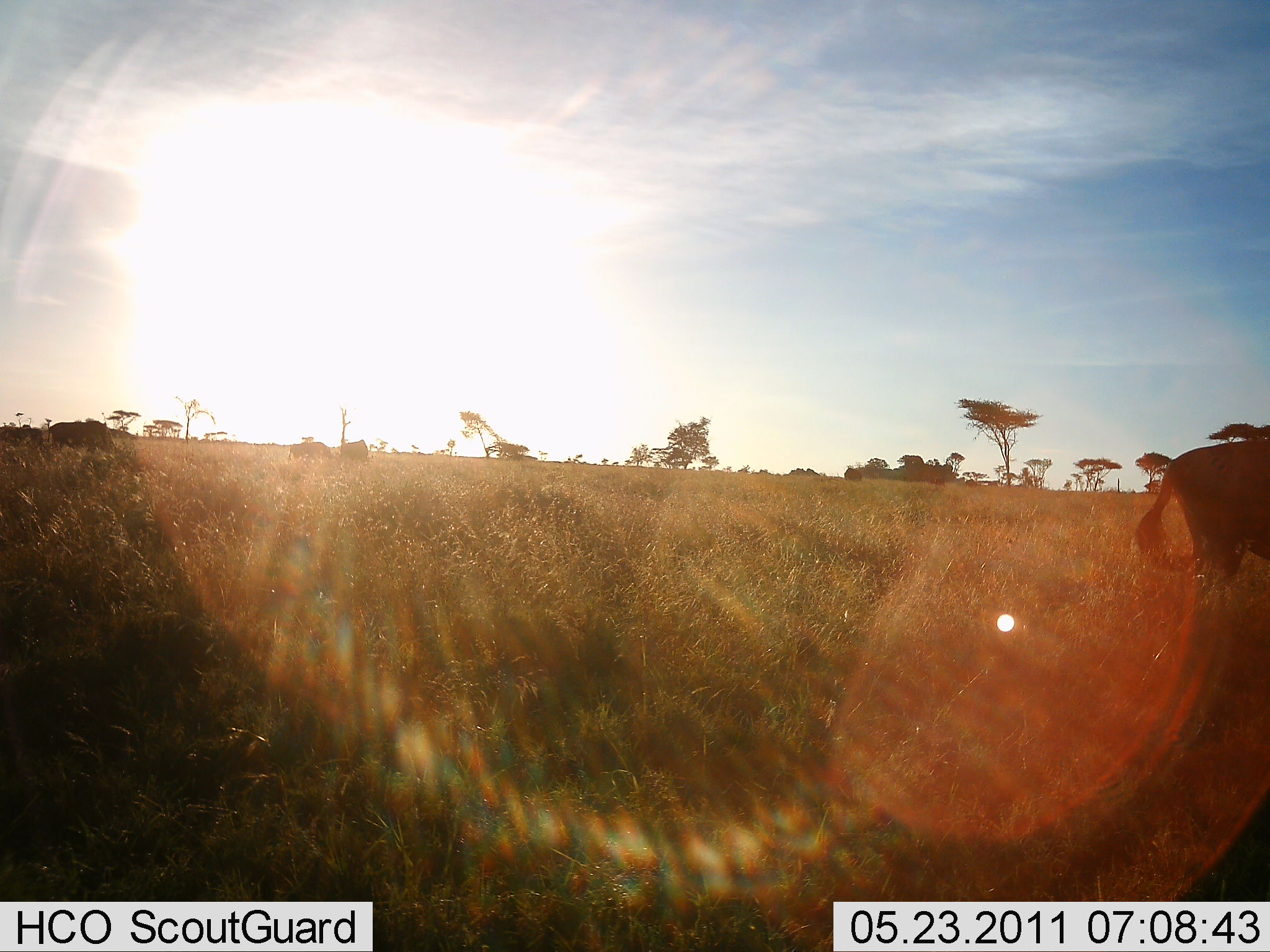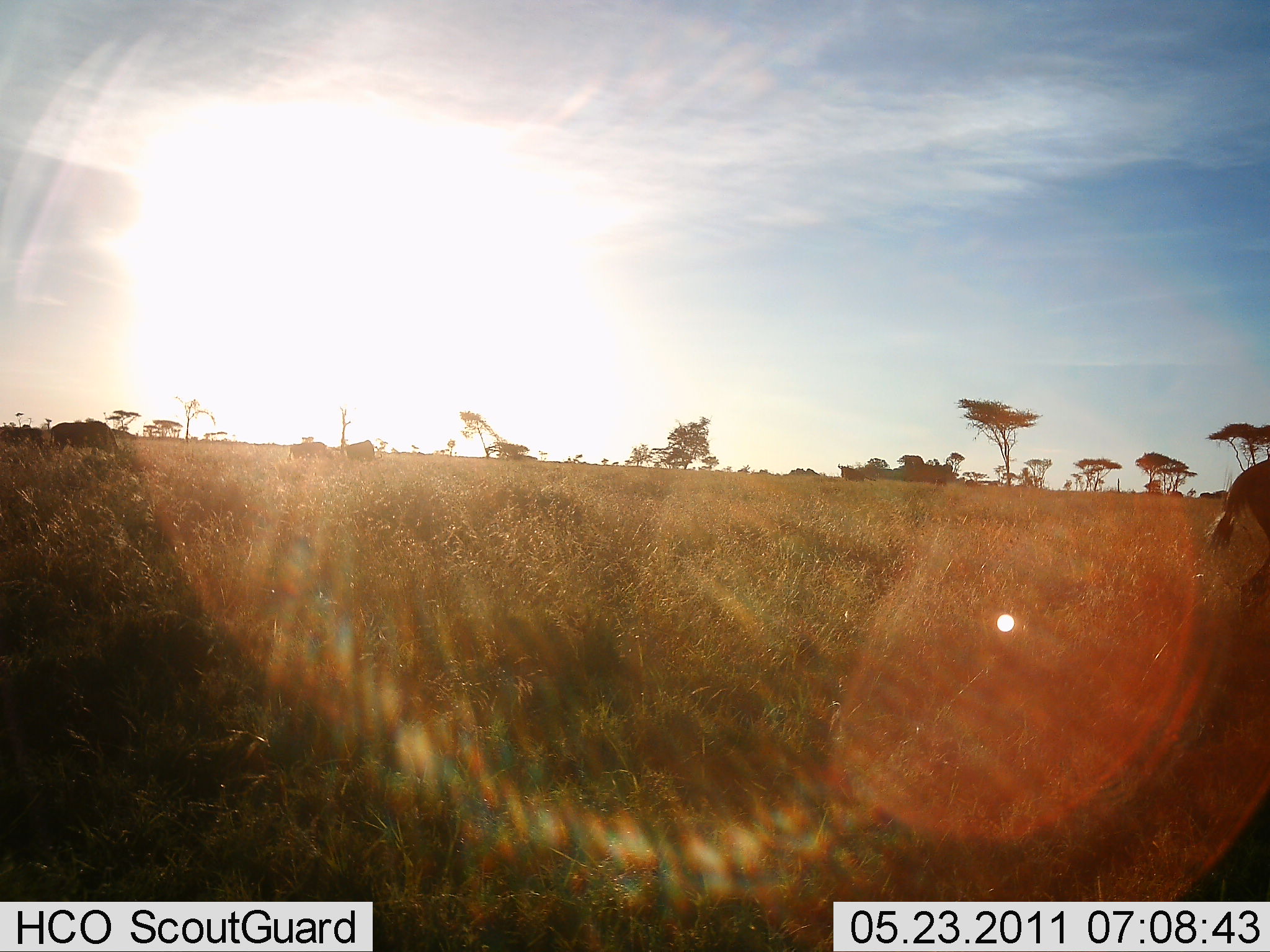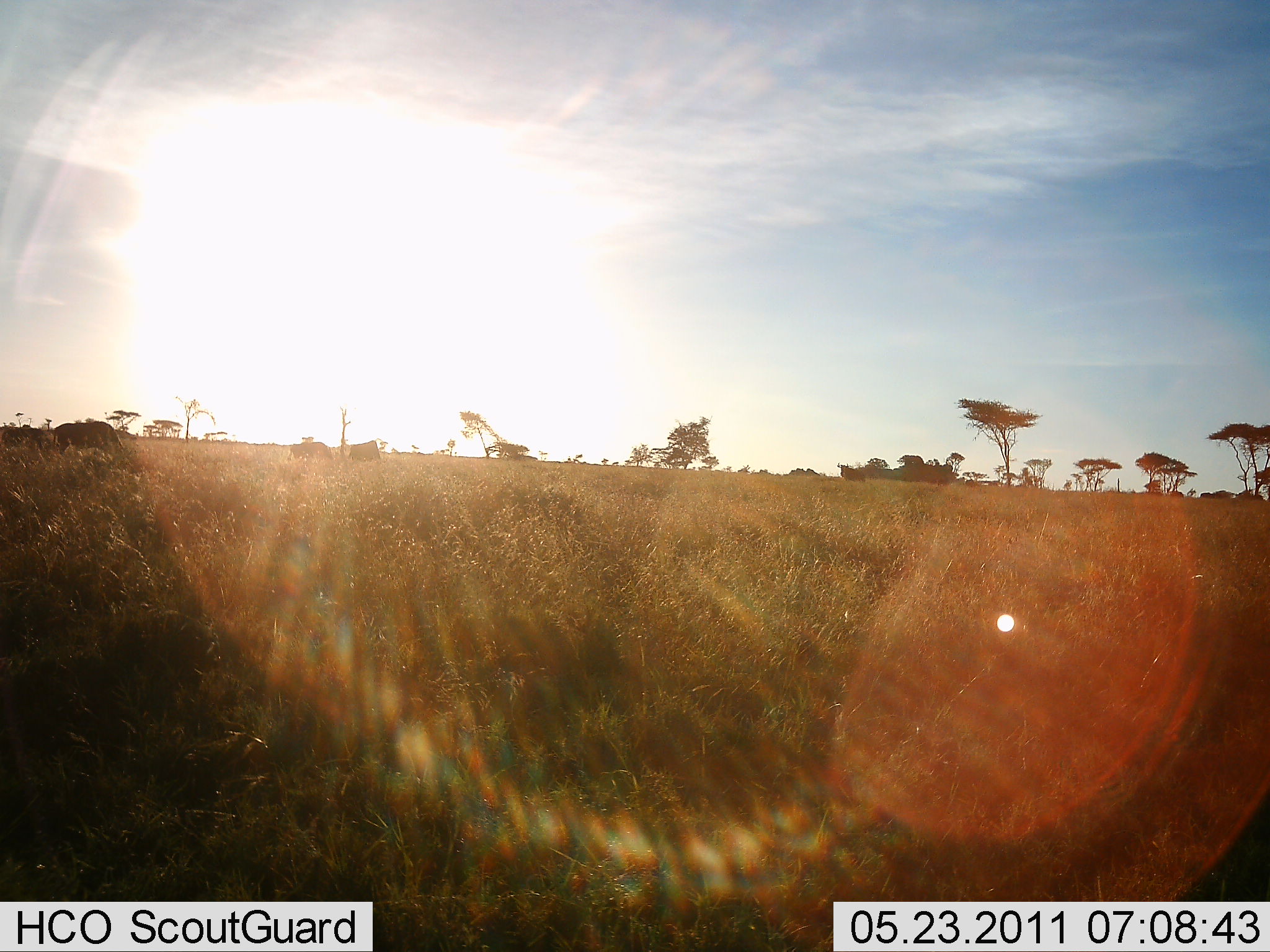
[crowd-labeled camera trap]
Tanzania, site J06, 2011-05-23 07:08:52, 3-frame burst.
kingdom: Animalia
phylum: Chordata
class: Mammalia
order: Artiodactyla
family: Bovidae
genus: Connochaetes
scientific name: Connochaetes taurinus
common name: blue wildebeest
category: wildebeest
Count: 4.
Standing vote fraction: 18%.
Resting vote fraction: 0%.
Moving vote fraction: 82%.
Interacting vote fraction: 0%.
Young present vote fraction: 0%.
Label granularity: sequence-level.